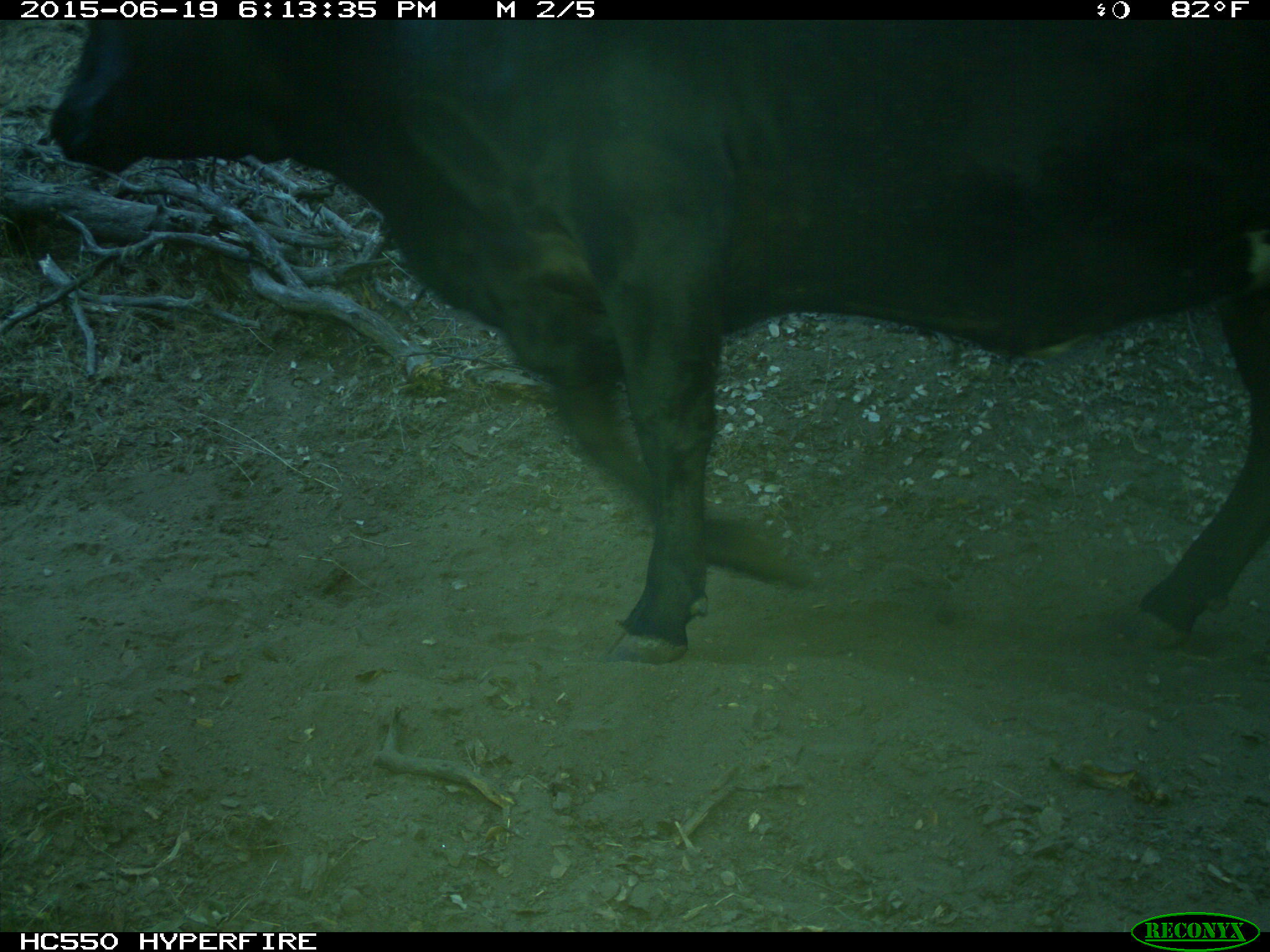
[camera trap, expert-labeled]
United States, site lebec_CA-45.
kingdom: Animalia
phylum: Chordata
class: Mammalia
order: Artiodactyla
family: Bovidae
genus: Bos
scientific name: Bos taurus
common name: domestic cow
Bos taurus (domestic cow).